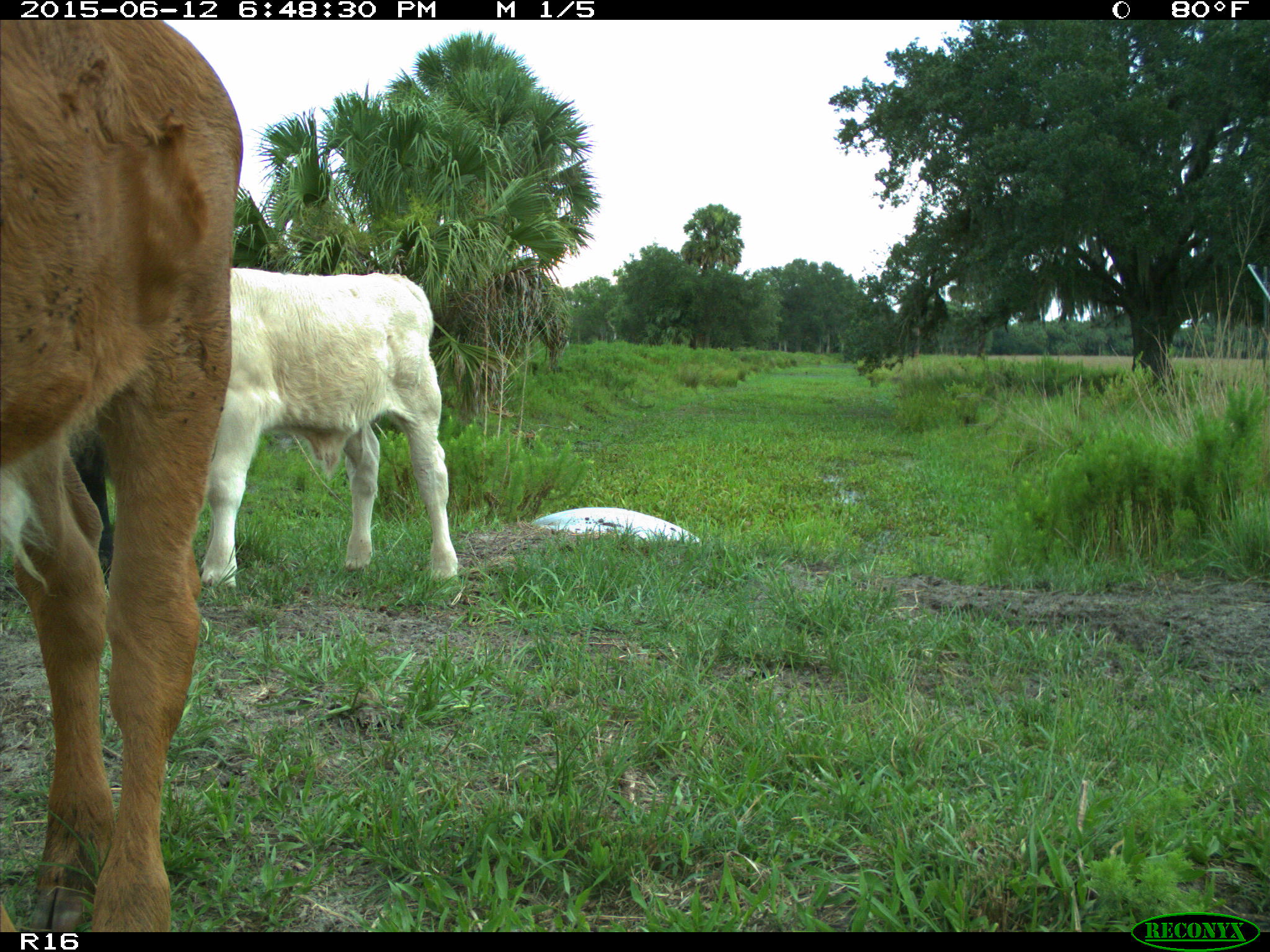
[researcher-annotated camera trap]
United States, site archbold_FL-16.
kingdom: Animalia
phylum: Chordata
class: Mammalia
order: Artiodactyla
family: Bovidae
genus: Bos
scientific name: Bos taurus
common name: domestic cow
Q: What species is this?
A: Bos taurus (domestic cow).